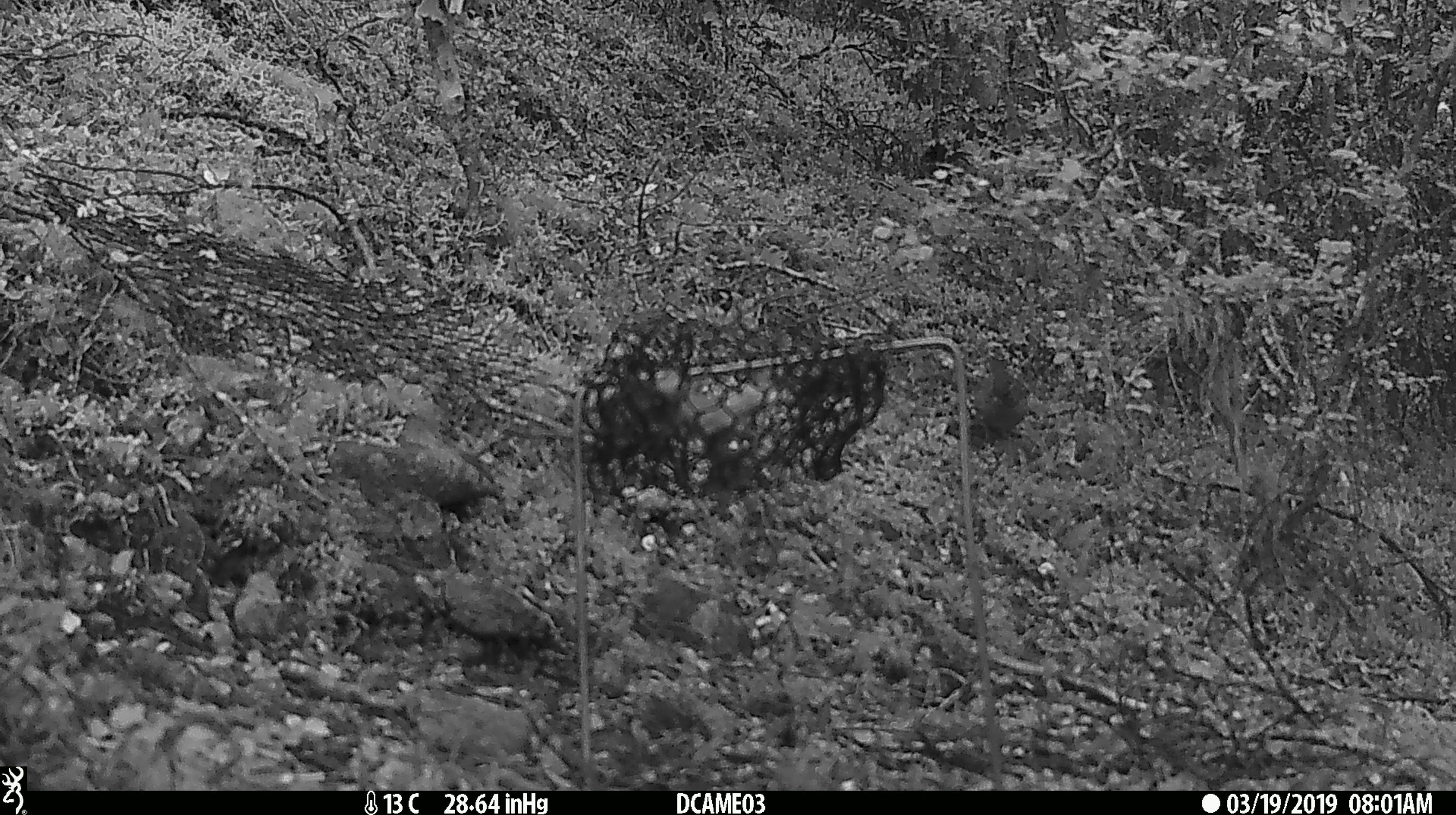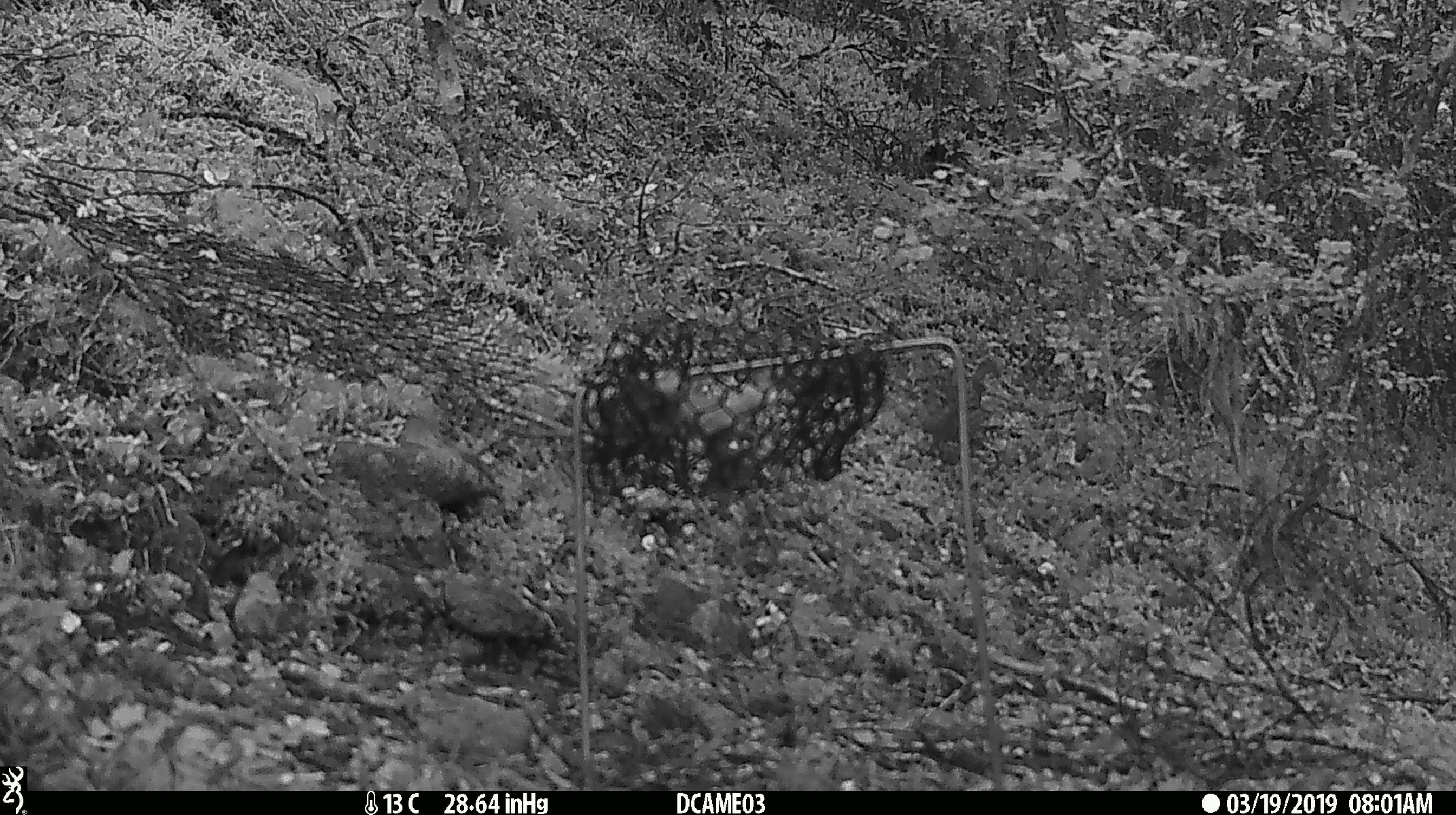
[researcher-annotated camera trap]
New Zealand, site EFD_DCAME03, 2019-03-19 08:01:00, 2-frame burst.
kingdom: Animalia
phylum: Chordata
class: Aves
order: Passeriformes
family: Acanthisittidae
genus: Acanthisitta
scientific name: Acanthisitta chloris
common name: rifleman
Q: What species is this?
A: Rifleman (Acanthisitta chloris).